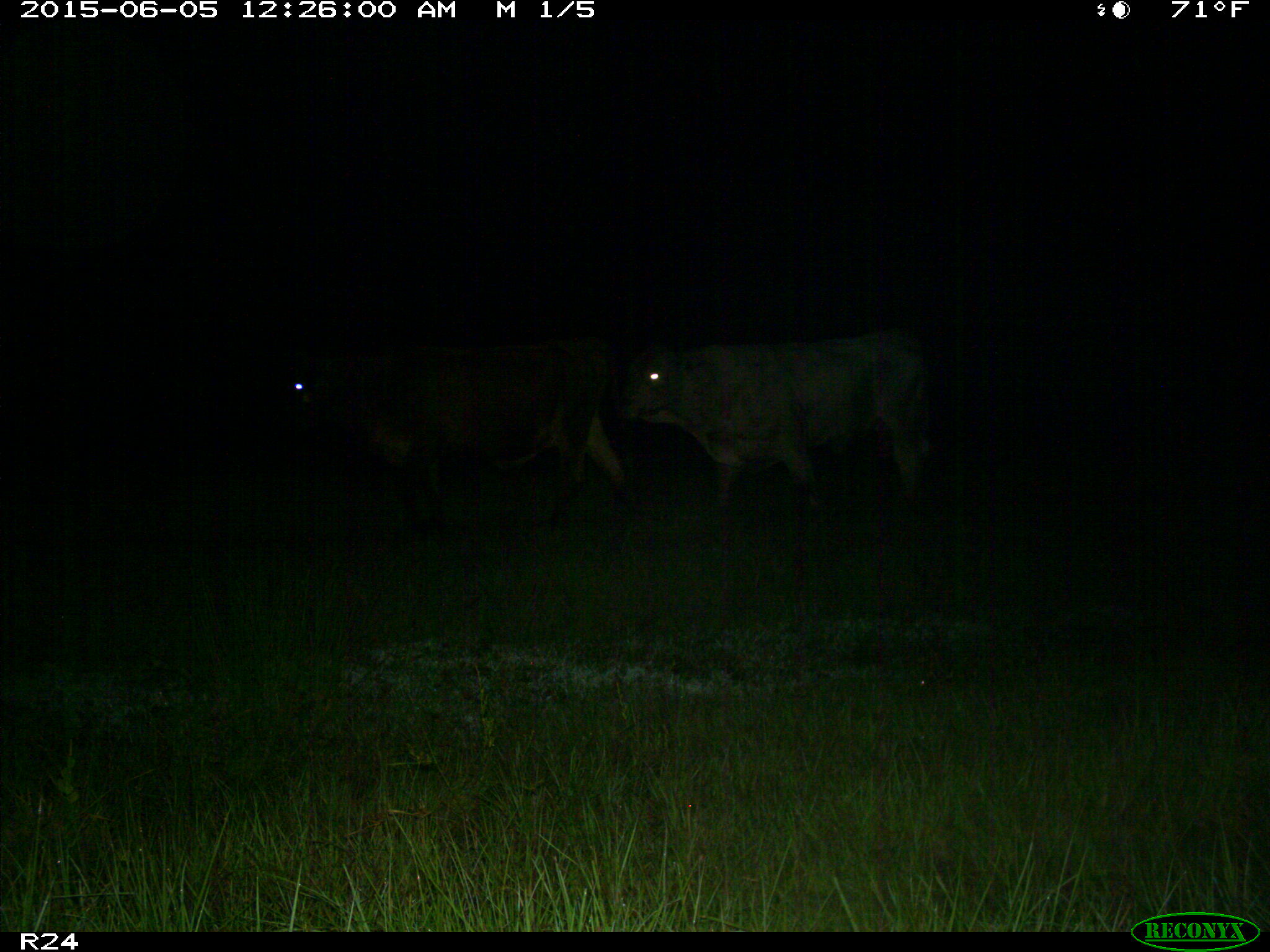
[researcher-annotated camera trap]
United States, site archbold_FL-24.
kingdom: Animalia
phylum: Chordata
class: Mammalia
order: Artiodactyla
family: Bovidae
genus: Bos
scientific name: Bos taurus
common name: domestic cow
Bos taurus (domestic cow).